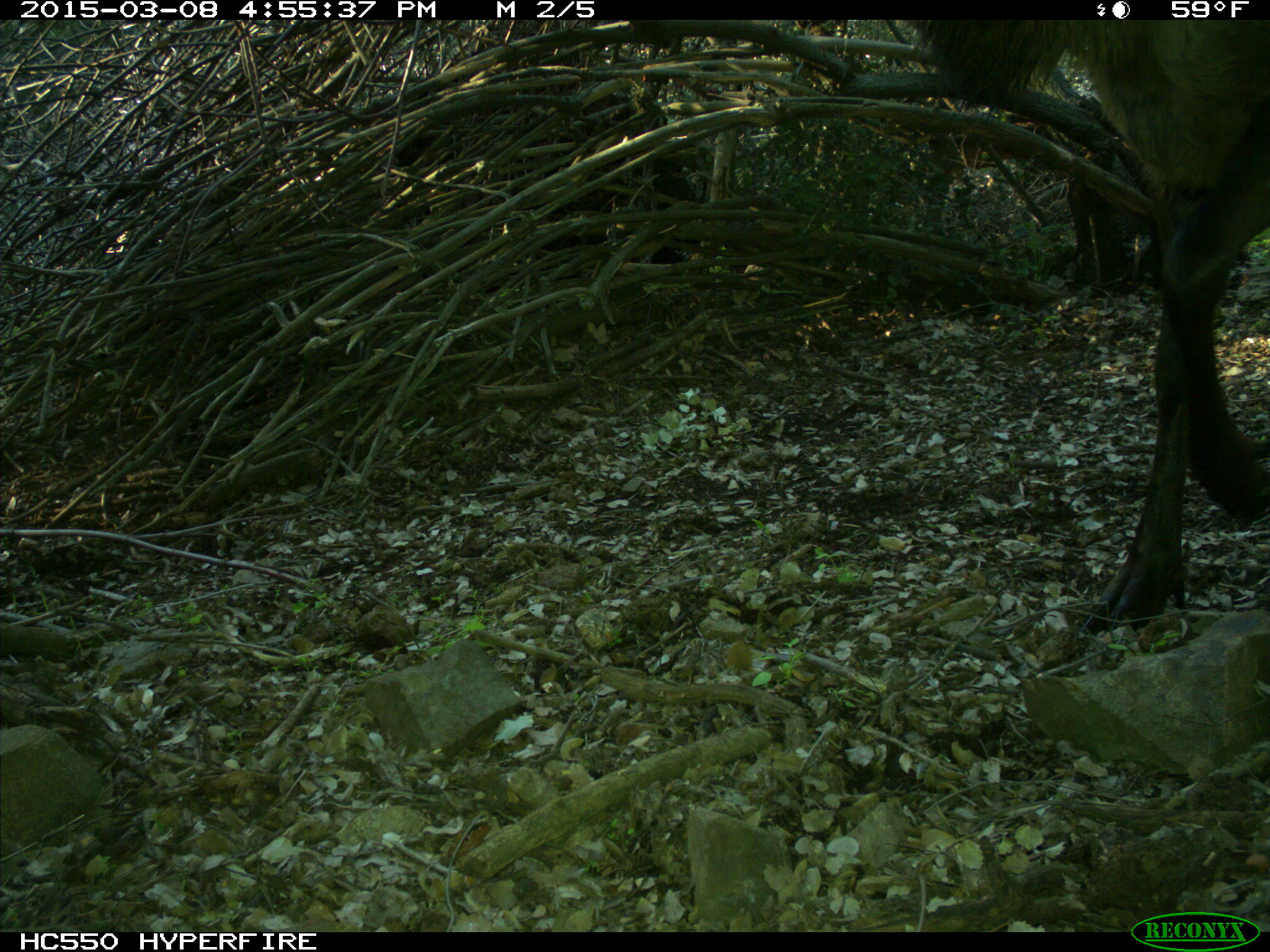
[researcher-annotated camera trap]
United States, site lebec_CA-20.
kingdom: Animalia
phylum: Chordata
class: Mammalia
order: Artiodactyla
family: Cervidae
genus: Cervus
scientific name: Cervus canadensis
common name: elk